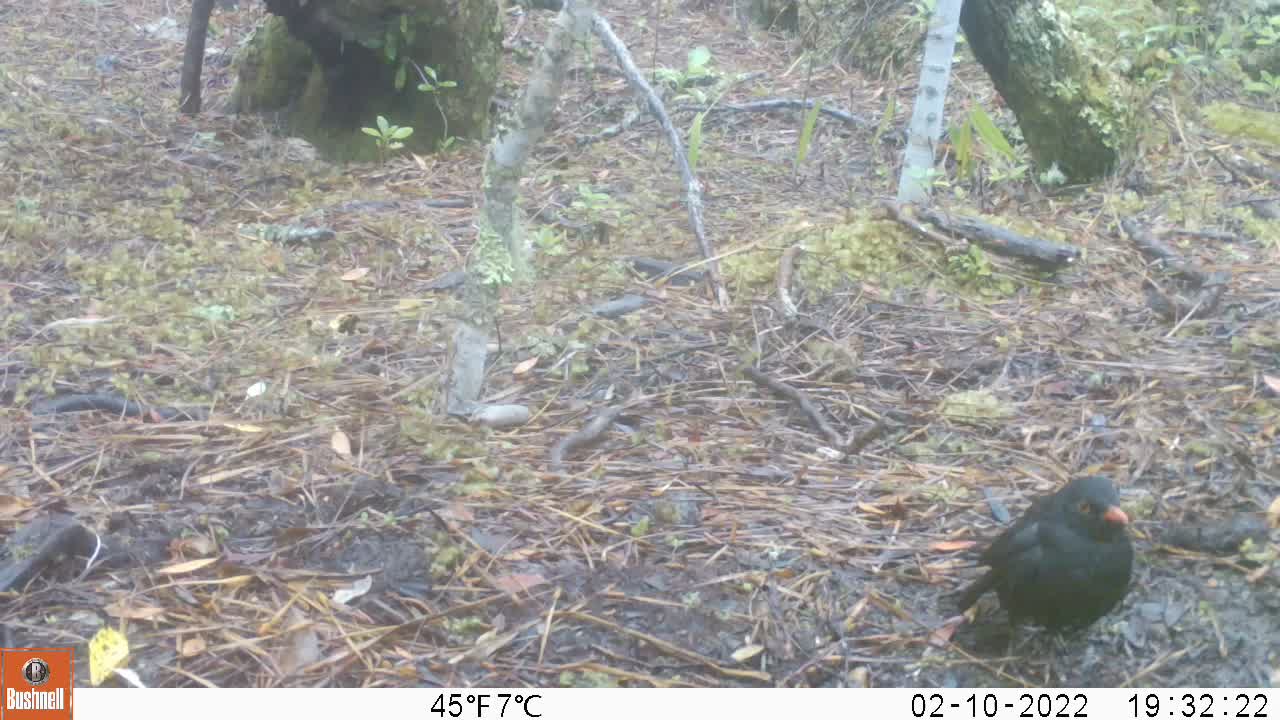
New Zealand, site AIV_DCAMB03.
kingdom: Animalia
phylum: Chordata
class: Aves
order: Passeriformes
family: Turdidae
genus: Turdus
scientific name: Turdus merula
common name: eurasian blackbird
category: blackbird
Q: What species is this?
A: Blackbird (eurasian blackbird) (Turdus merula).